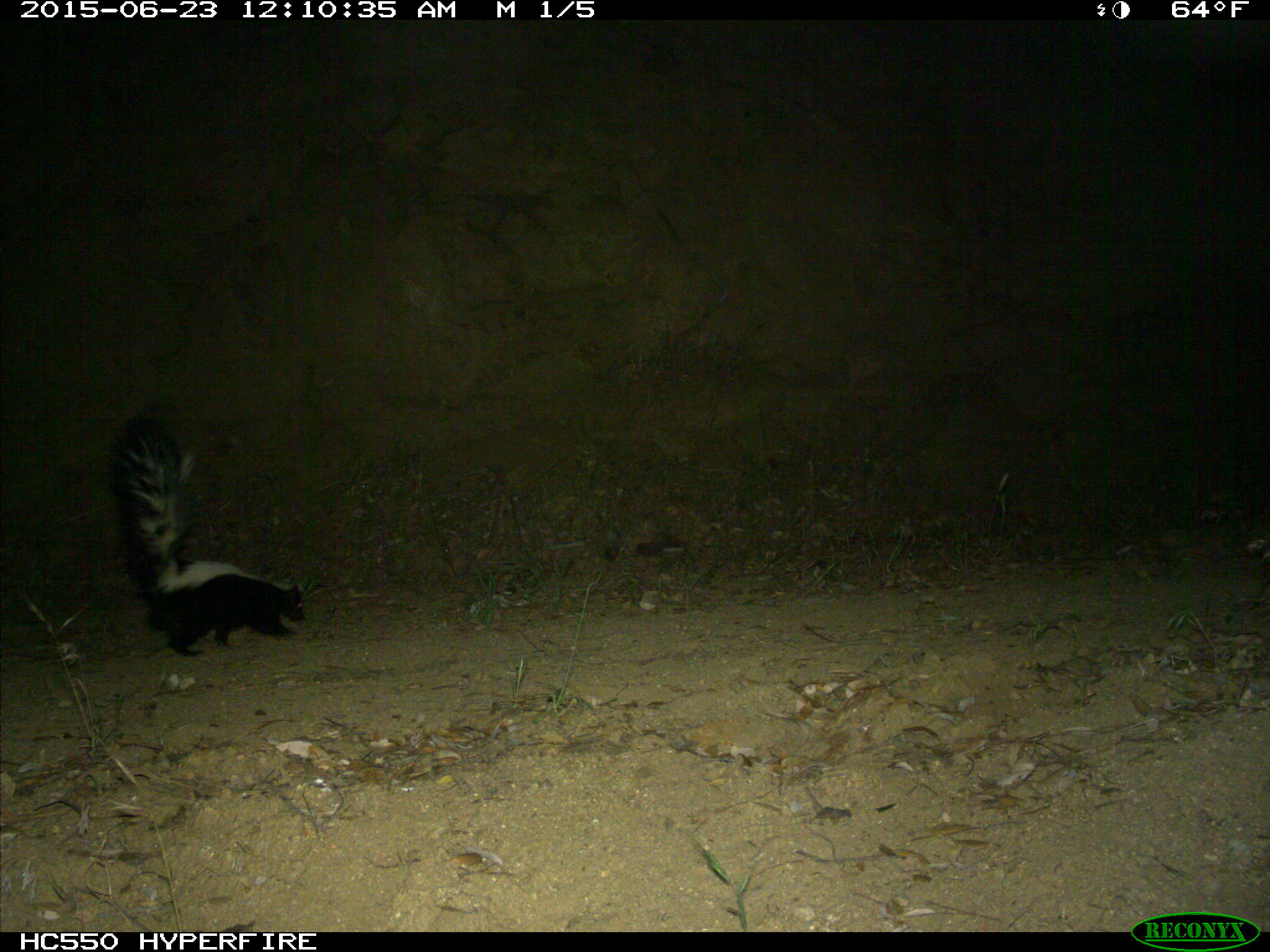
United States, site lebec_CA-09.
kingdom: Animalia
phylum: Chordata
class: Mammalia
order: Carnivora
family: Mephitidae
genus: Mephitis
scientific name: Mephitis mephitis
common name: striped skunk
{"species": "Mephitis mephitis (striped skunk)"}